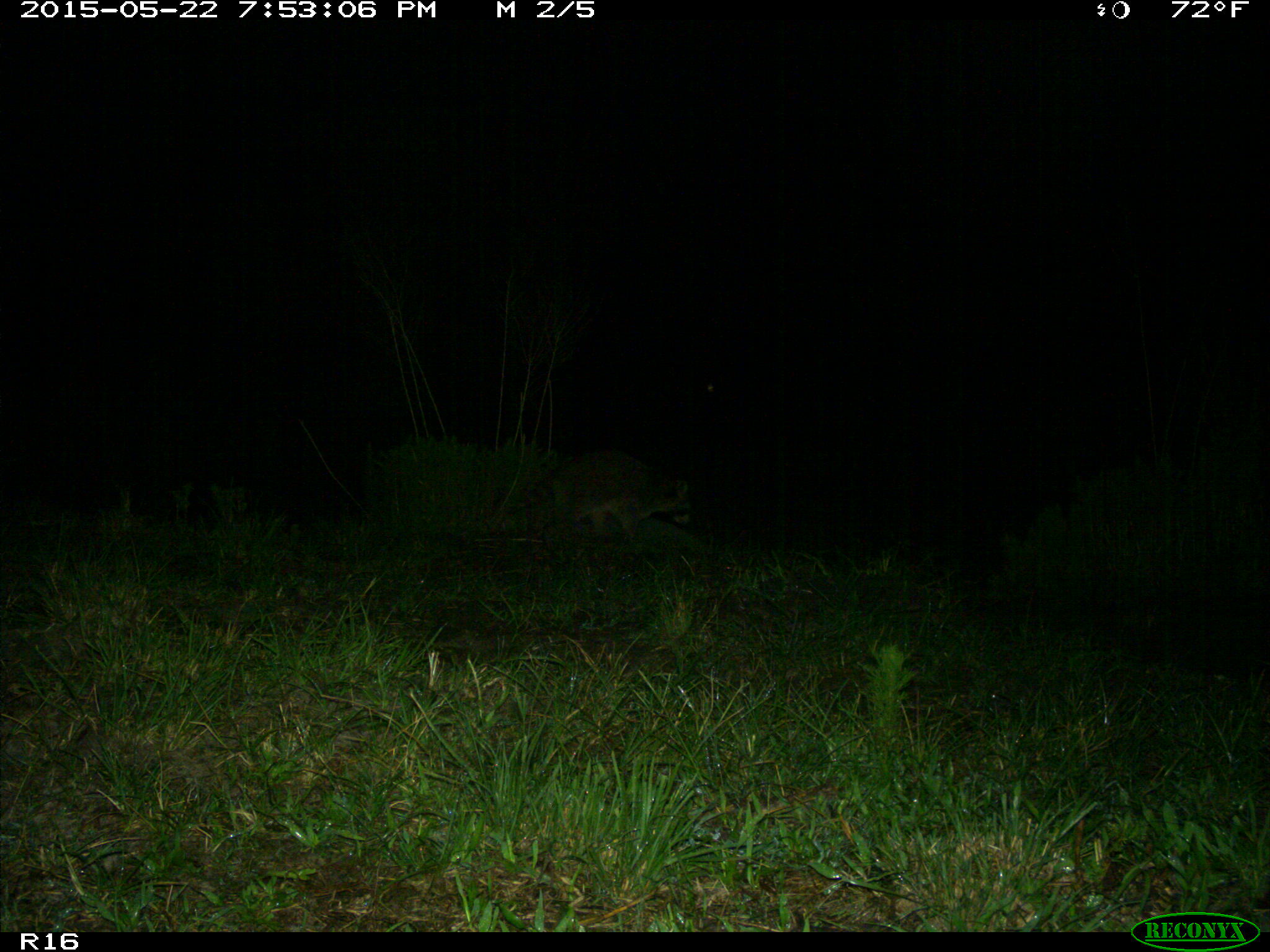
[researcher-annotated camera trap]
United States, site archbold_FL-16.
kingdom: Animalia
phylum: Chordata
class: Mammalia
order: Carnivora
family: Procyonidae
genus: Procyon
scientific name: Procyon lotor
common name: common raccoon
Procyon lotor (common raccoon).